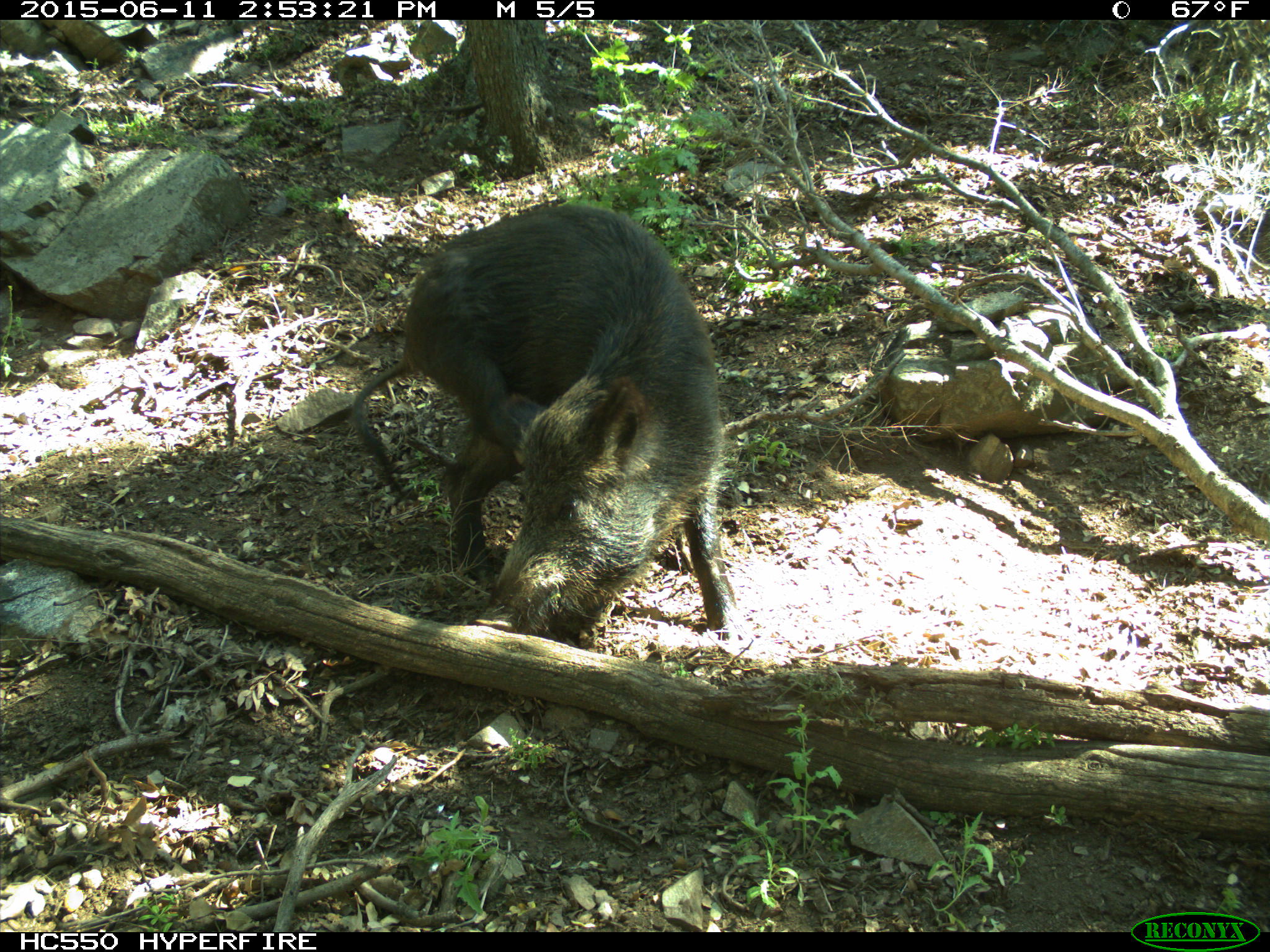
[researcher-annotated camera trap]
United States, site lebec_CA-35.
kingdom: Animalia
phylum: Chordata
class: Mammalia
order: Artiodactyla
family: Suidae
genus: Sus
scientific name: Sus scrofa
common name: wild boar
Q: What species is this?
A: Sus scrofa (wild boar).